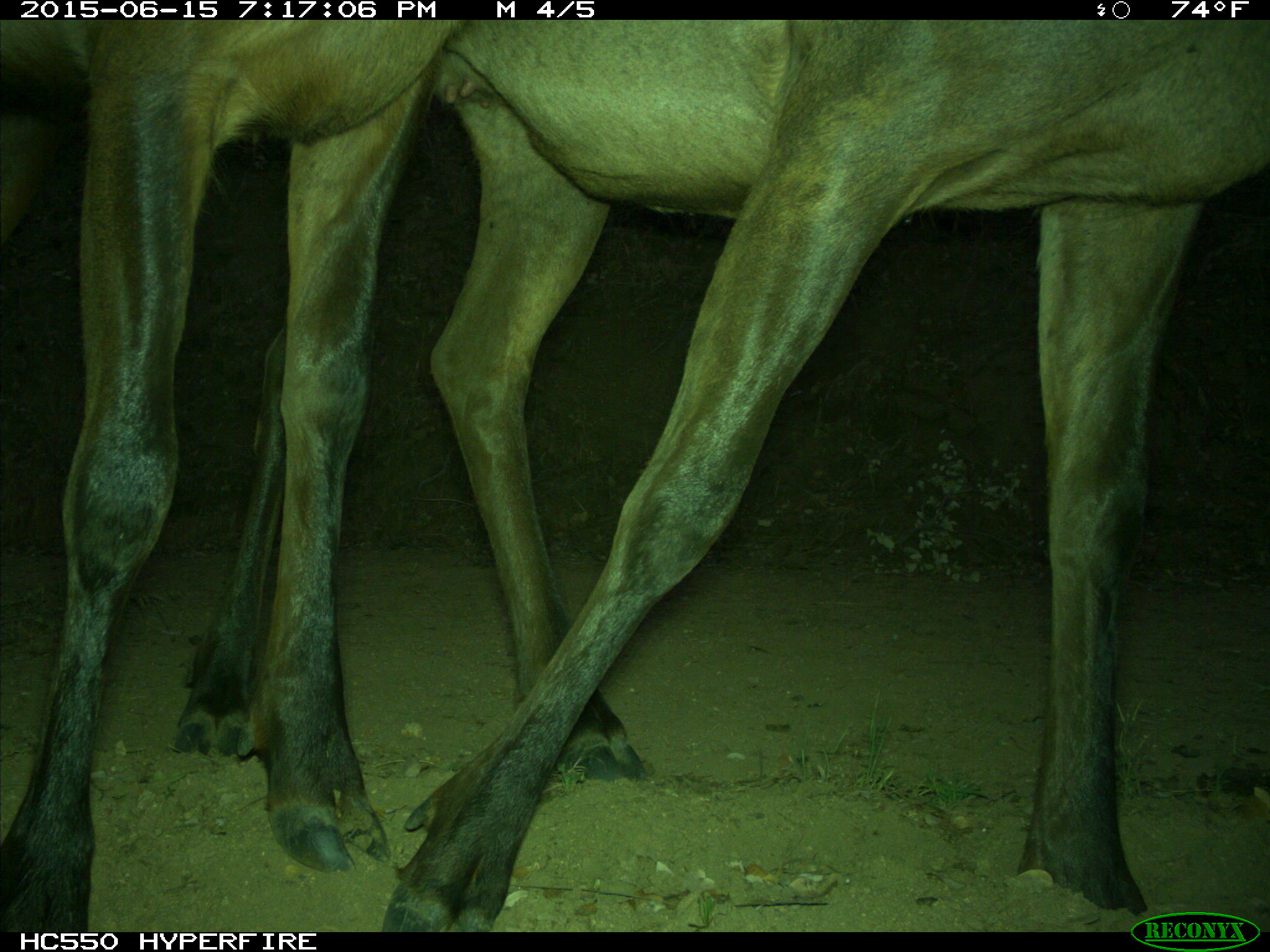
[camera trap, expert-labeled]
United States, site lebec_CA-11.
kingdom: Animalia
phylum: Chordata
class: Mammalia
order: Artiodactyla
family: Cervidae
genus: Cervus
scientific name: Cervus canadensis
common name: elk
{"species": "Cervus canadensis (elk)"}